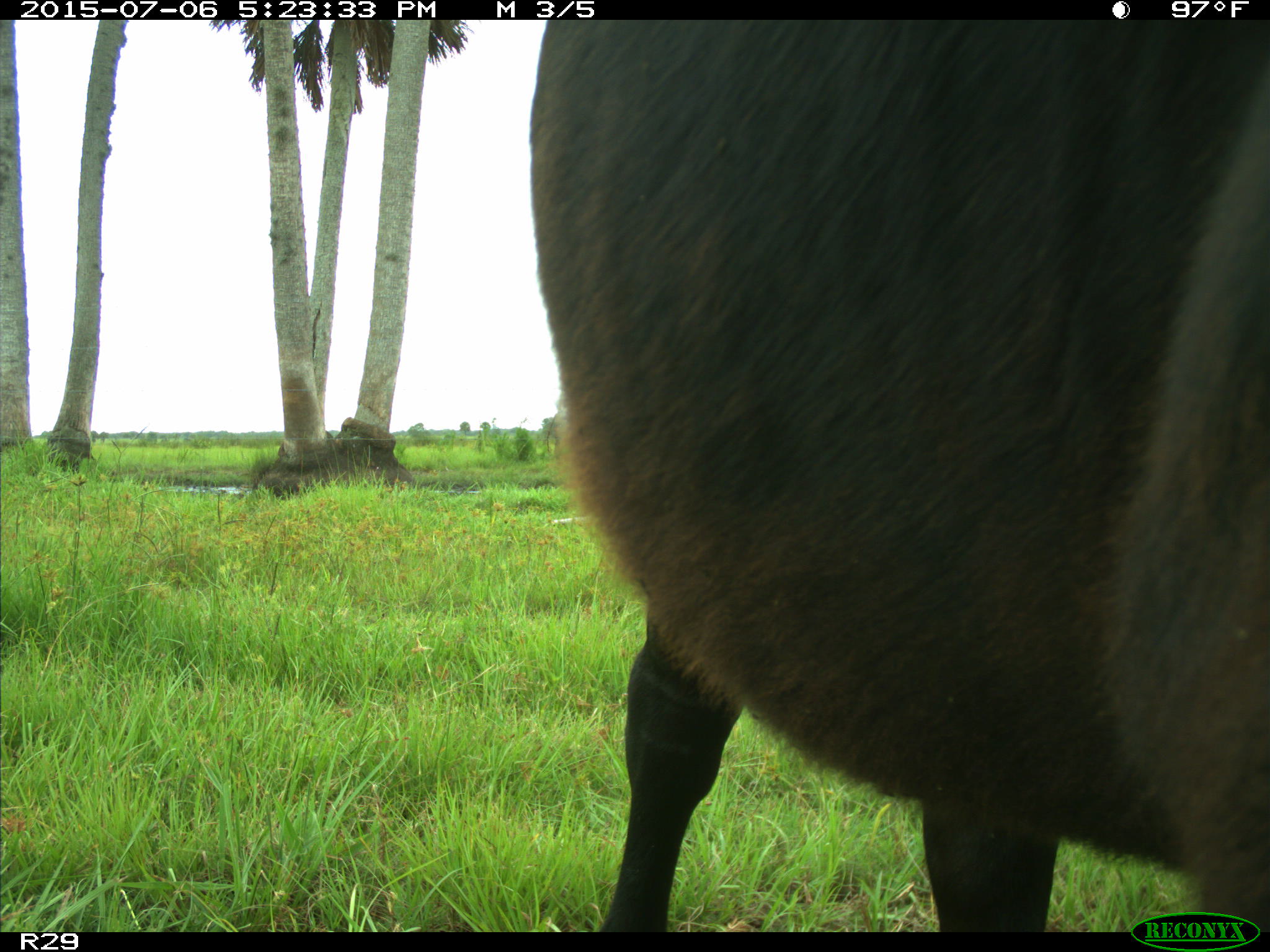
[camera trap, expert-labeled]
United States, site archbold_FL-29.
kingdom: Animalia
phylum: Chordata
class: Mammalia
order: Artiodactyla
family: Bovidae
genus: Bos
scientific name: Bos taurus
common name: domestic cow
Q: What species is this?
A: Bos taurus (domestic cow).